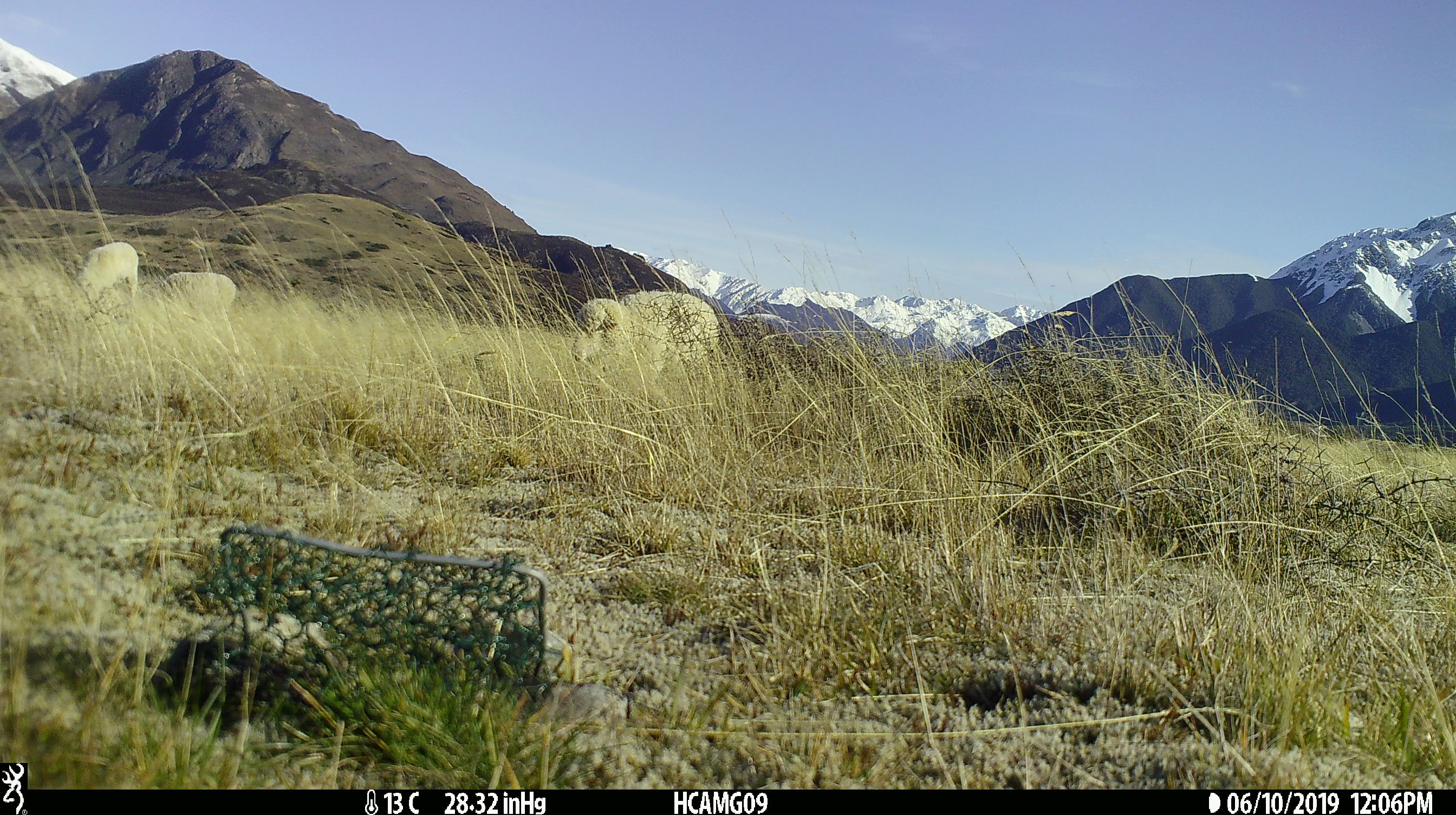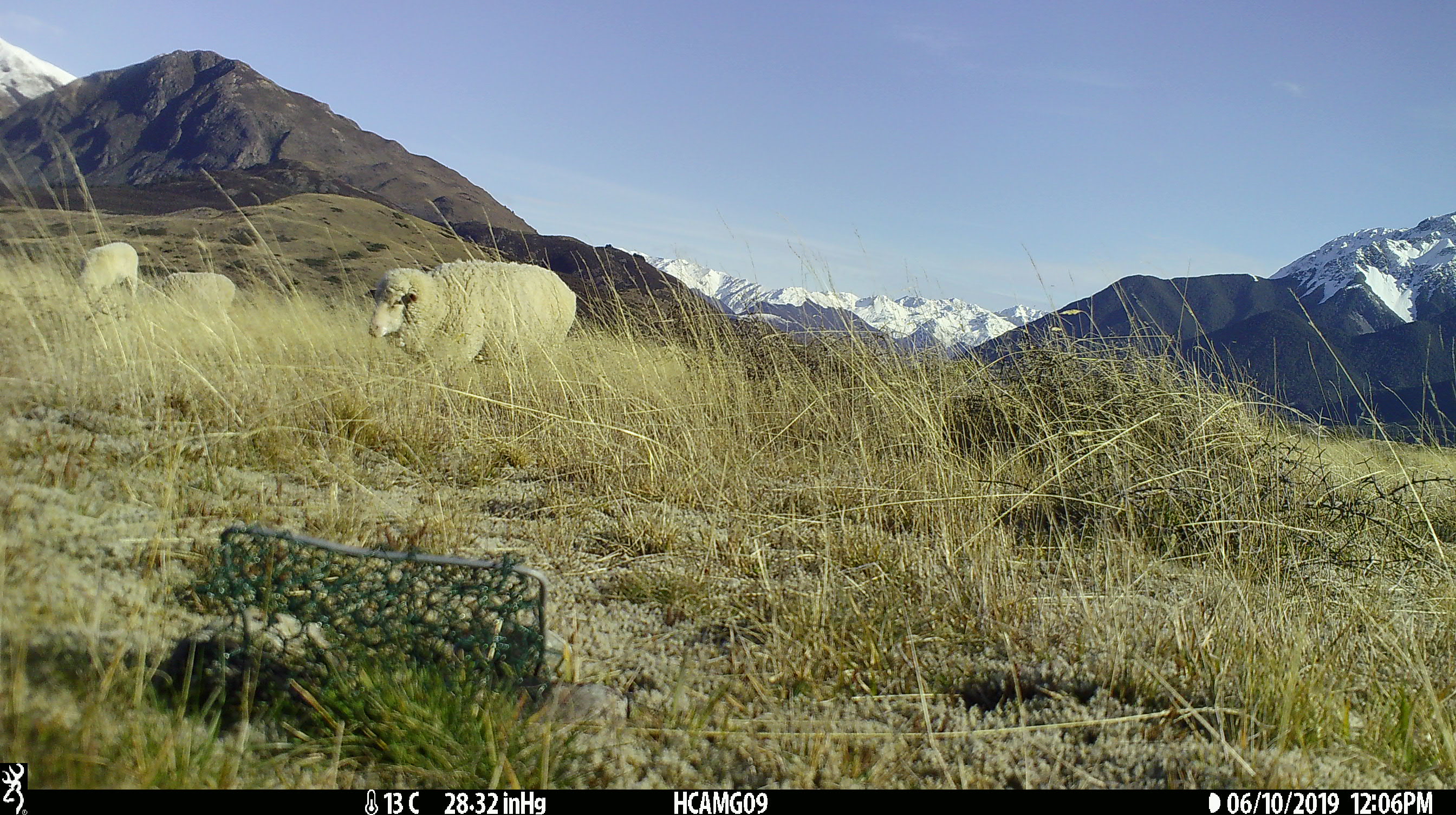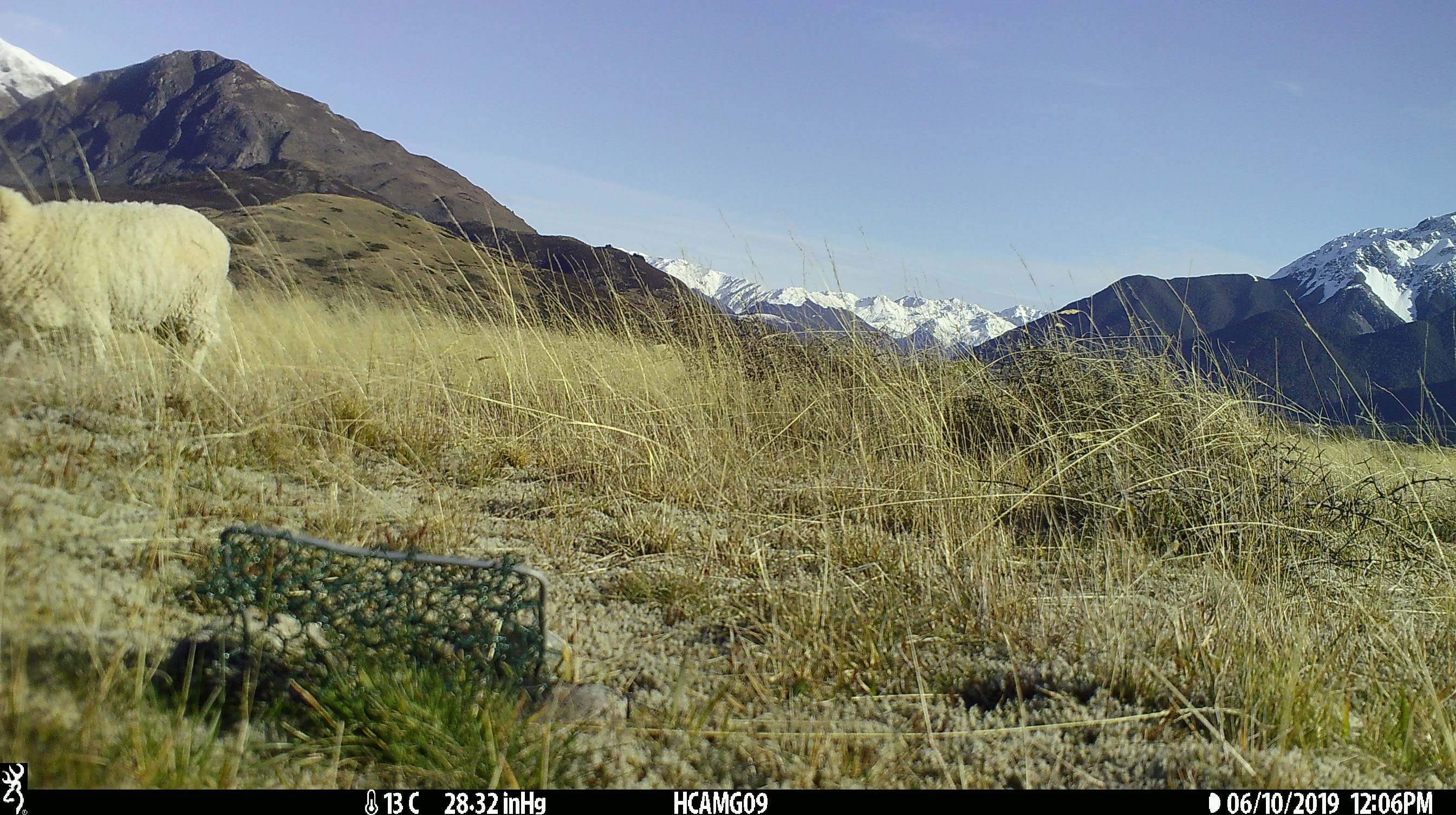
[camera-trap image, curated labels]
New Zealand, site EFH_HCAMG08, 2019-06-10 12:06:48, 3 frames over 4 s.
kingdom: Animalia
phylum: Chordata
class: Mammalia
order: Artiodactyla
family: Bovidae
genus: Ovis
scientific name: Ovis aries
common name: domestic sheep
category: sheep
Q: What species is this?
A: Sheep (domestic sheep) (Ovis aries).